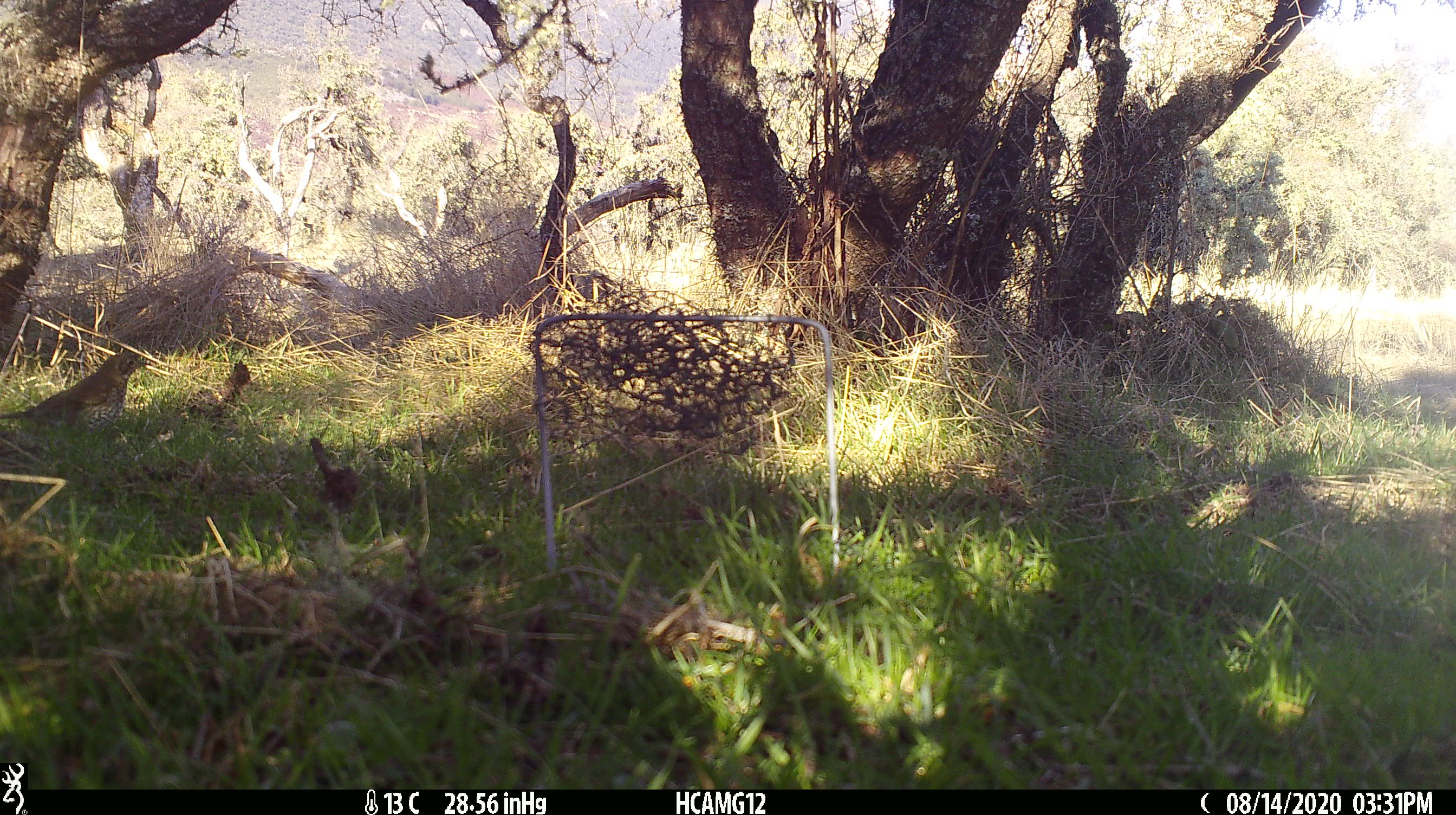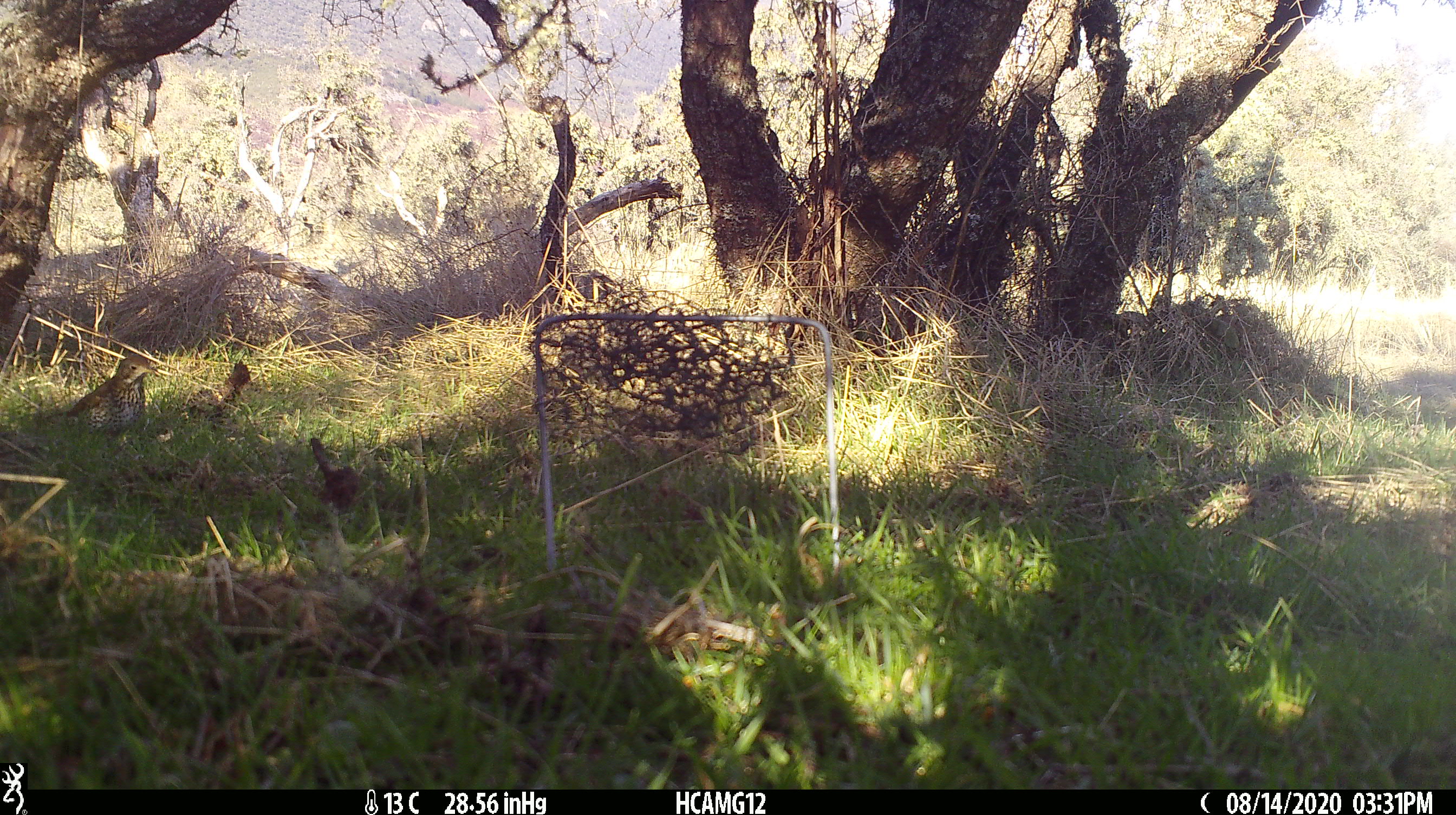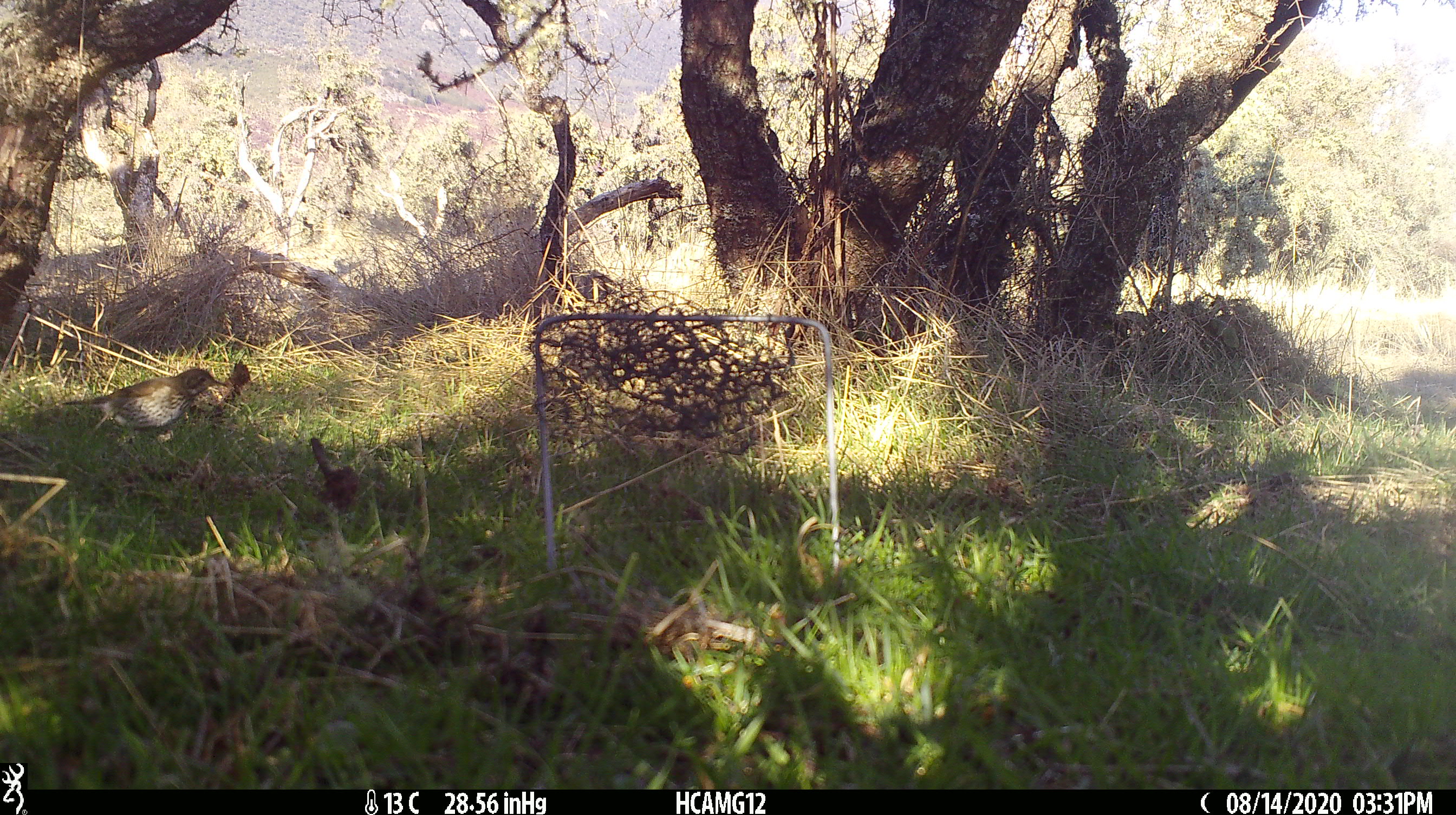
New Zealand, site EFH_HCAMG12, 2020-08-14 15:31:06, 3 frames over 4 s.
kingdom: Animalia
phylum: Chordata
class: Aves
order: Passeriformes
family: Turdidae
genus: Turdus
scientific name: Turdus philomelos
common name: song thrush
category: thrush